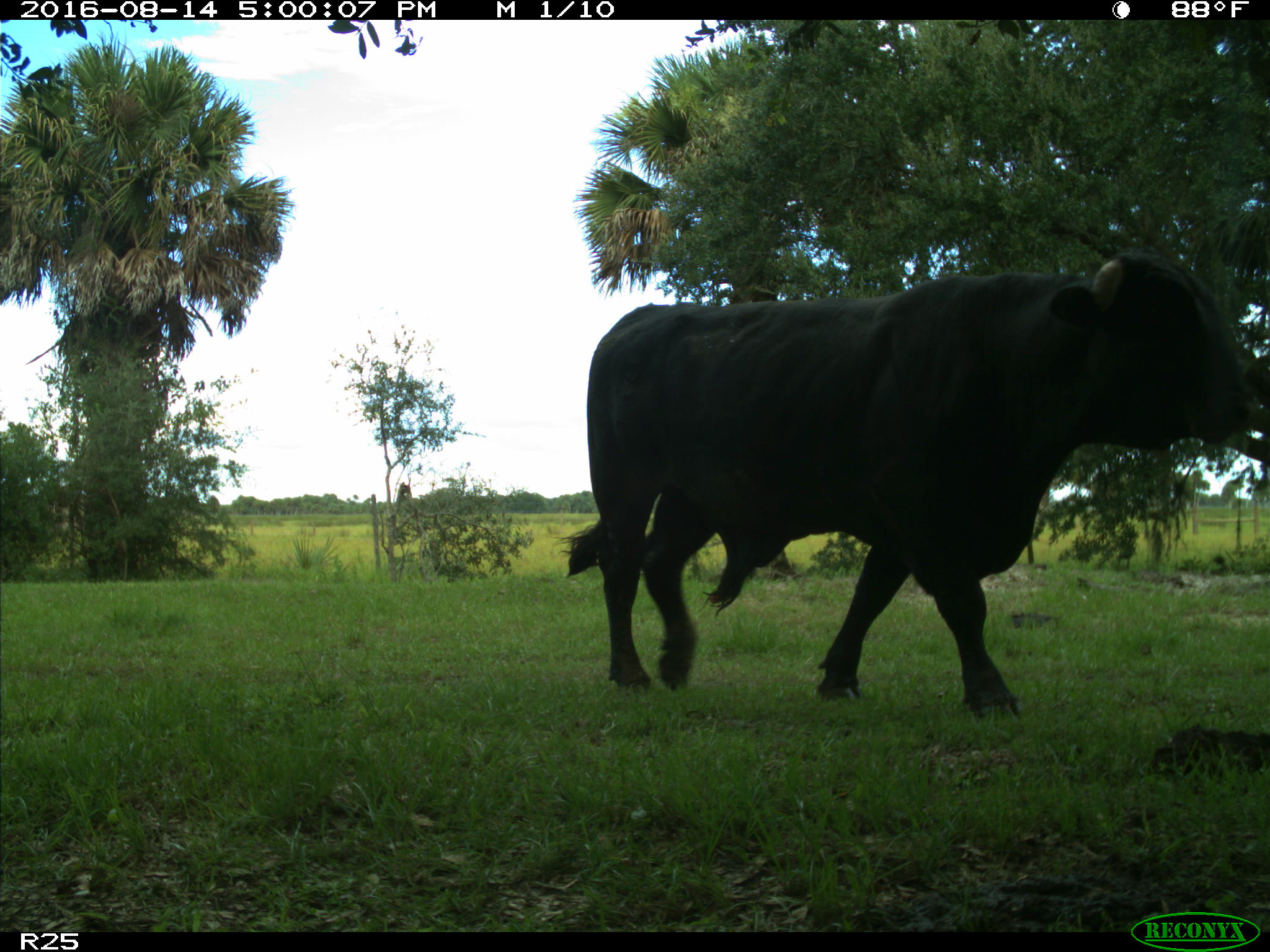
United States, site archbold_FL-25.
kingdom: Animalia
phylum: Chordata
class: Mammalia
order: Artiodactyla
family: Bovidae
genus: Bos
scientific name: Bos taurus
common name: domestic cow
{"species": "Bos taurus (domestic cow)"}